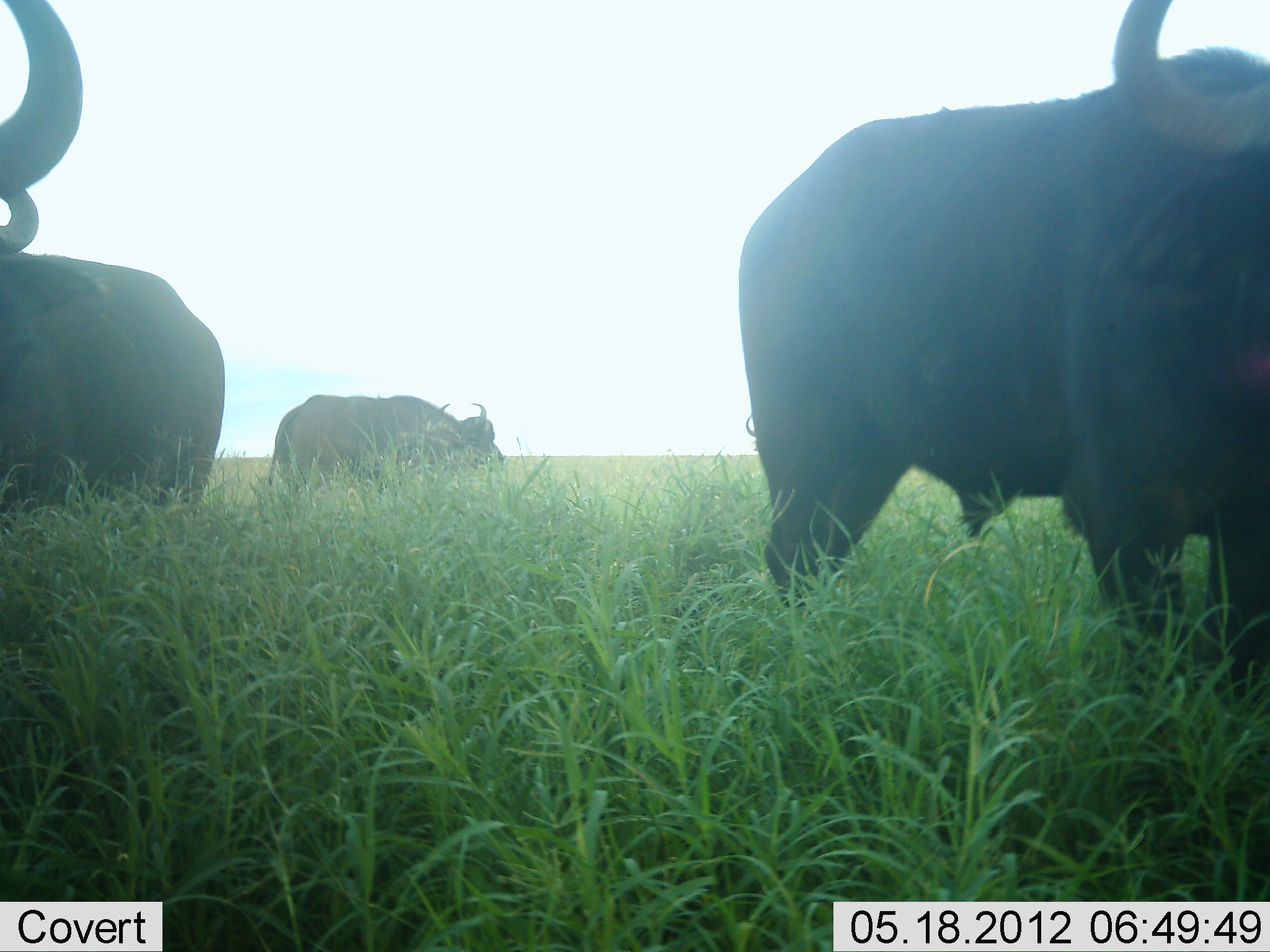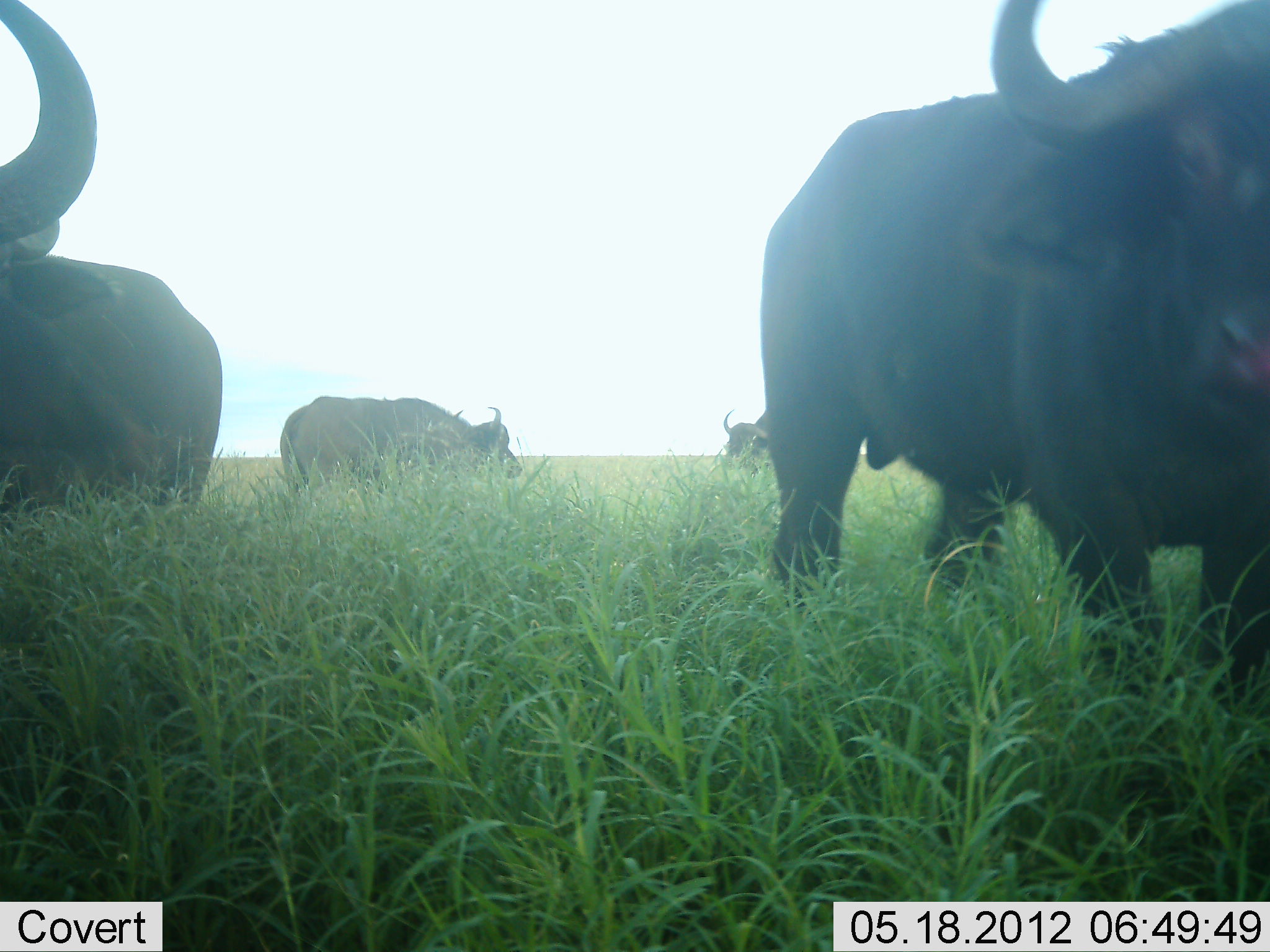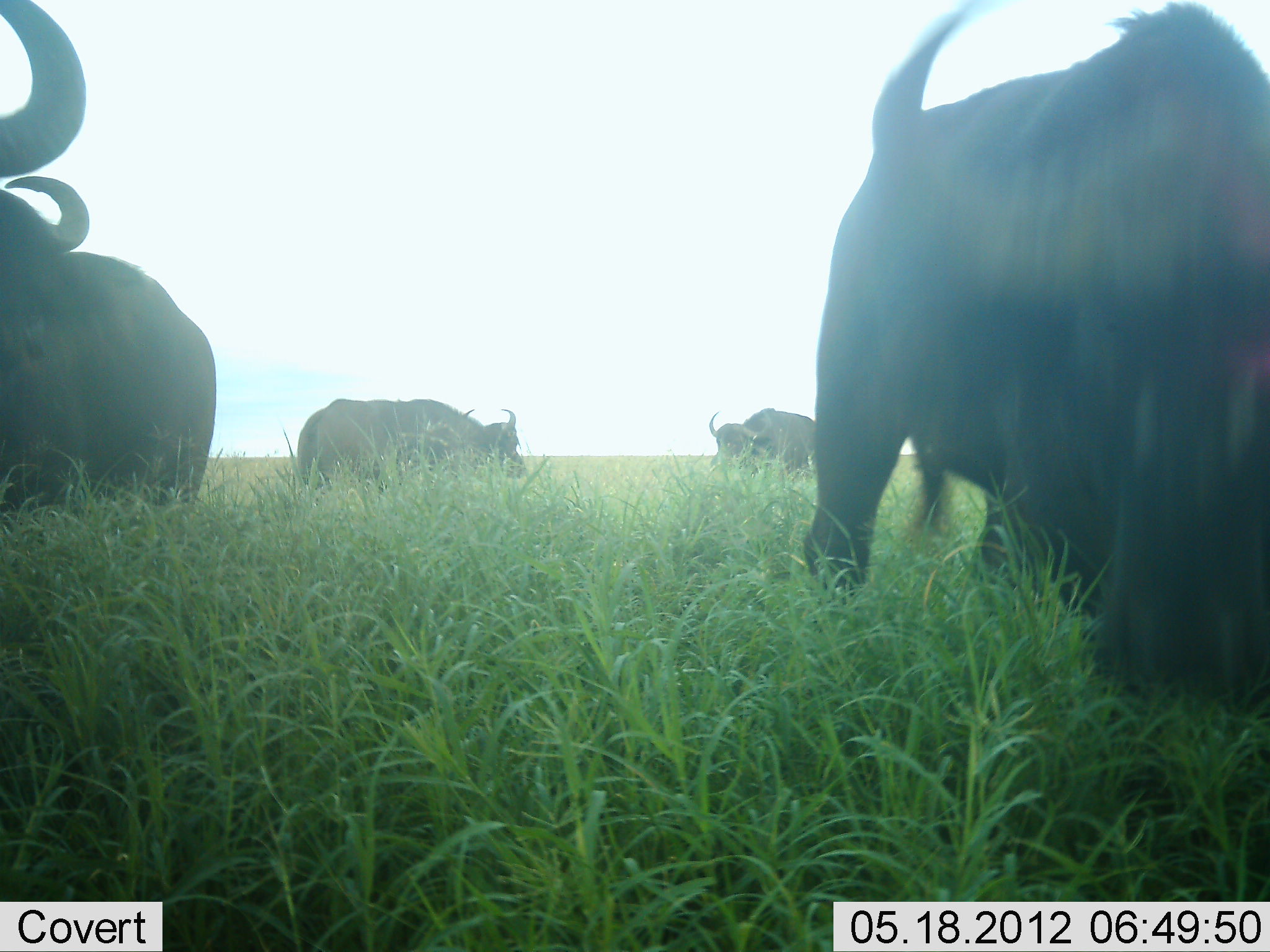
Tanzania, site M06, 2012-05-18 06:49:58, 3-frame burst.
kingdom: Animalia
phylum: Chordata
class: Mammalia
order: Artiodactyla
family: Bovidae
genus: Syncerus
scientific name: Syncerus caffer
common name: cape buffalo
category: buffalo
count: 4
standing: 64%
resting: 0%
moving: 29%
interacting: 0%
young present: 0%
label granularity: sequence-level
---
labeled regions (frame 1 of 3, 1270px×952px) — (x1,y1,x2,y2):
animal: (734,0,1270,700); (0,1,249,524); (261,391,507,482)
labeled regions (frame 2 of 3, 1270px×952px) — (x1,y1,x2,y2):
animal: (760,0,1270,724); (0,0,226,516); (279,394,524,494); (718,407,764,452)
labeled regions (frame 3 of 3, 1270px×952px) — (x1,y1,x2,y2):
animal: (805,0,1270,705); (0,0,217,524); (297,397,528,489); (708,405,818,476)